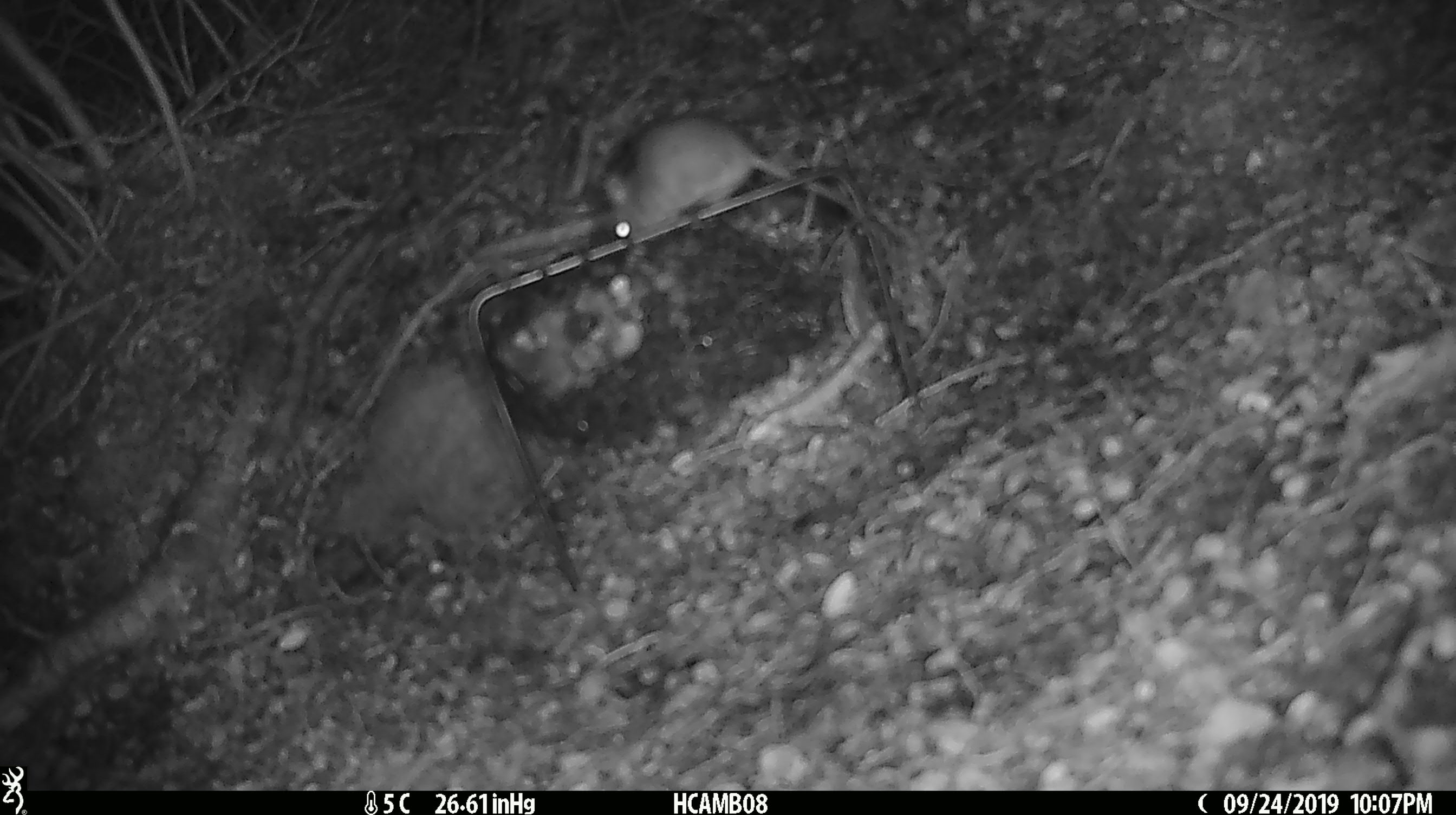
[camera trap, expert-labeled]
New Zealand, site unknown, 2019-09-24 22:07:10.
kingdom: Animalia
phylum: Chordata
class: Mammalia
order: Rodentia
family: Muridae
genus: Mus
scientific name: Mus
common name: mouse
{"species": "mouse (Mus)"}